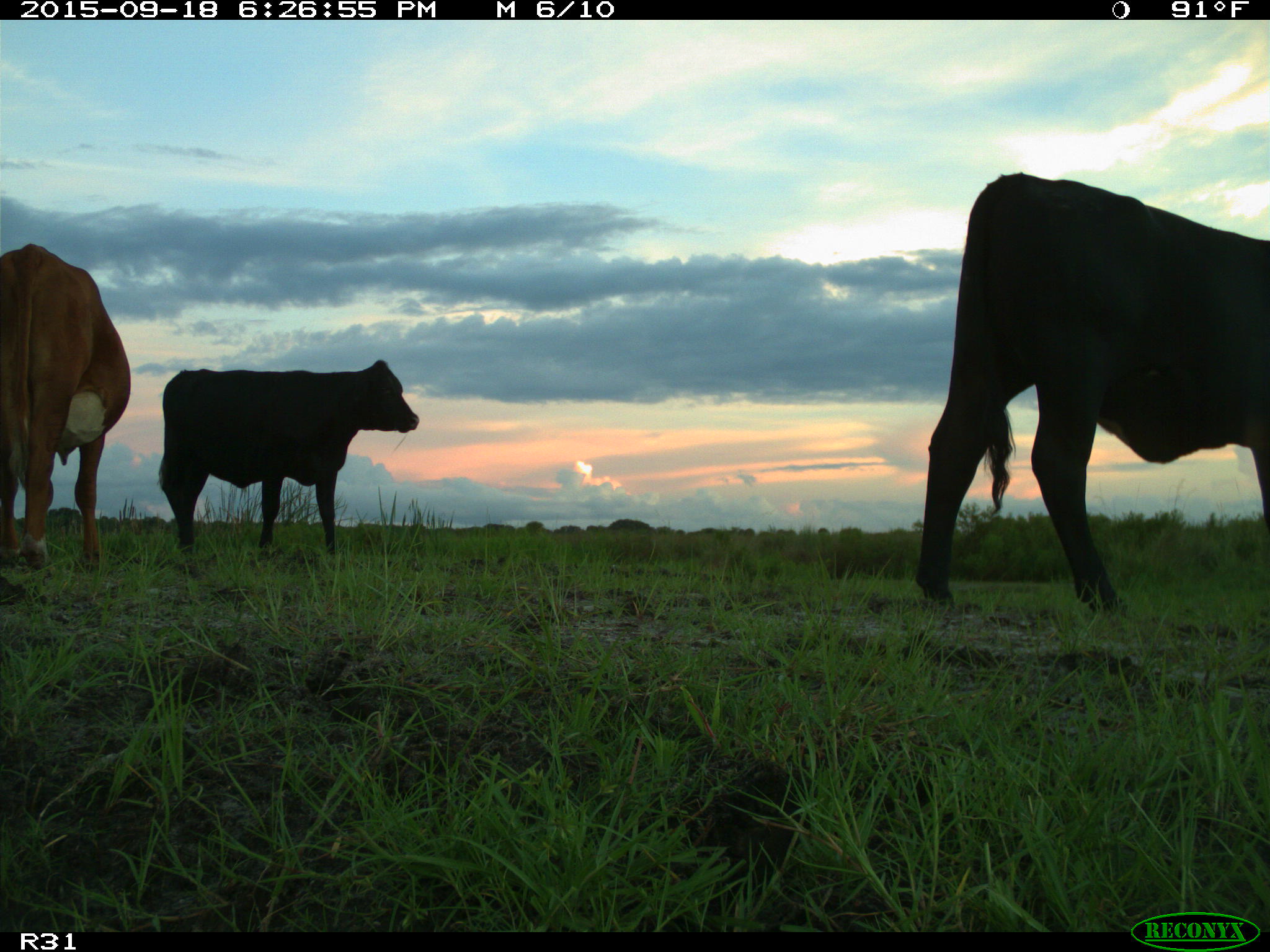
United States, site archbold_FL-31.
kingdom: Animalia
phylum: Chordata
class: Mammalia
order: Artiodactyla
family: Bovidae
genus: Bos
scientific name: Bos taurus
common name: domestic cow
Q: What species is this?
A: Bos taurus (domestic cow).